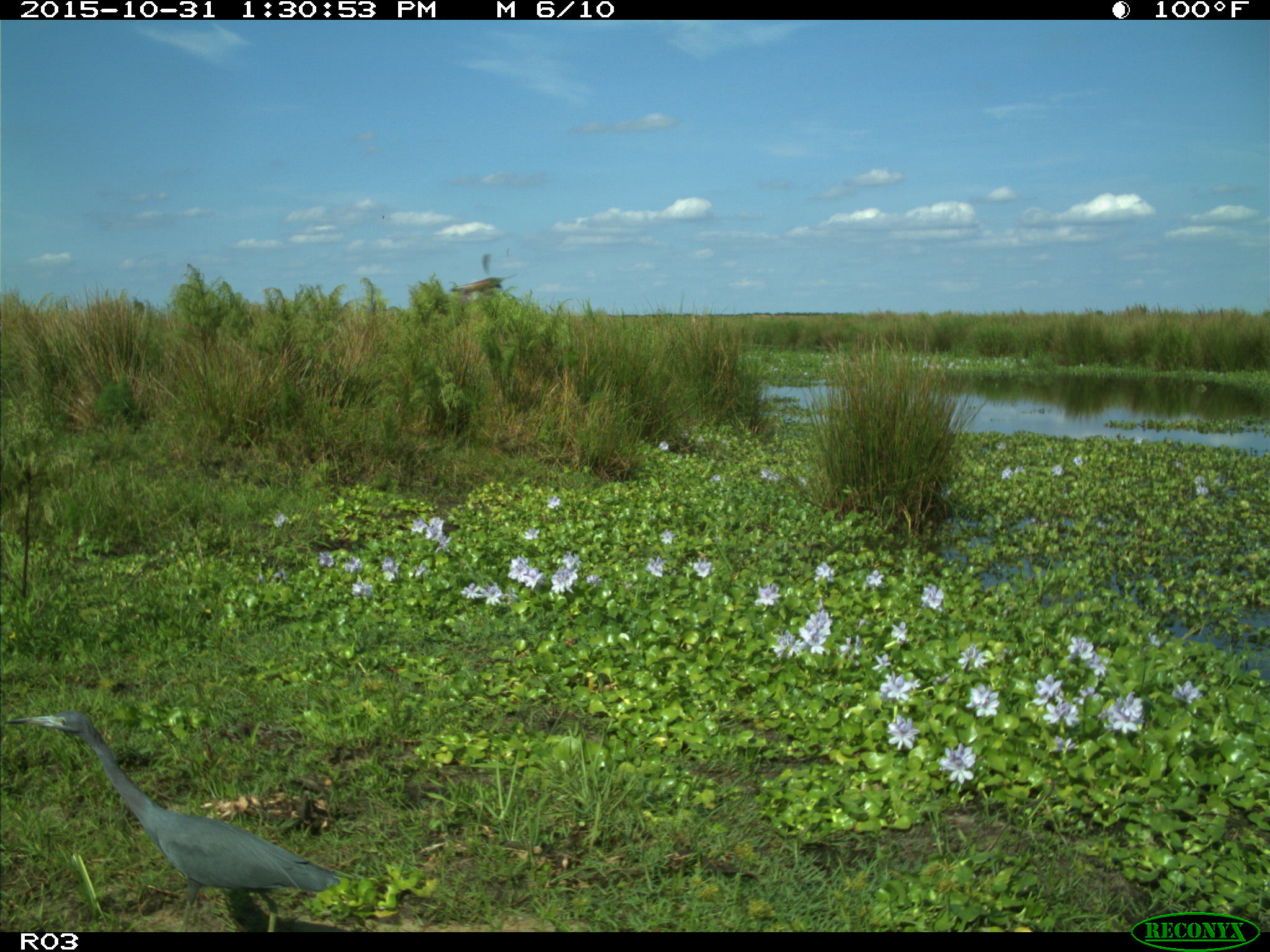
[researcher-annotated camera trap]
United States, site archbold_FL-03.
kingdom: Animalia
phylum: Chordata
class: Aves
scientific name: Aves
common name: birds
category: unidentified bird